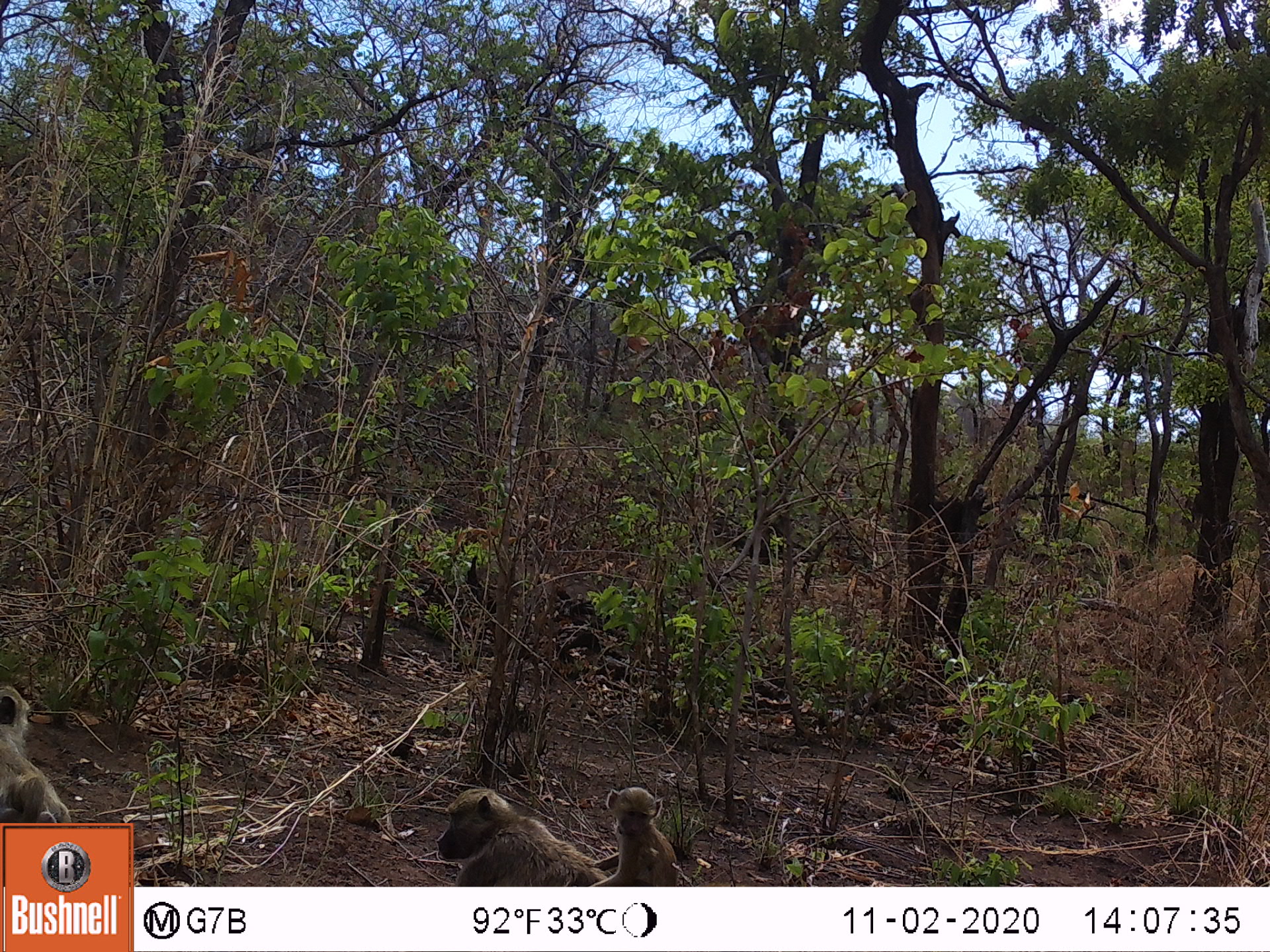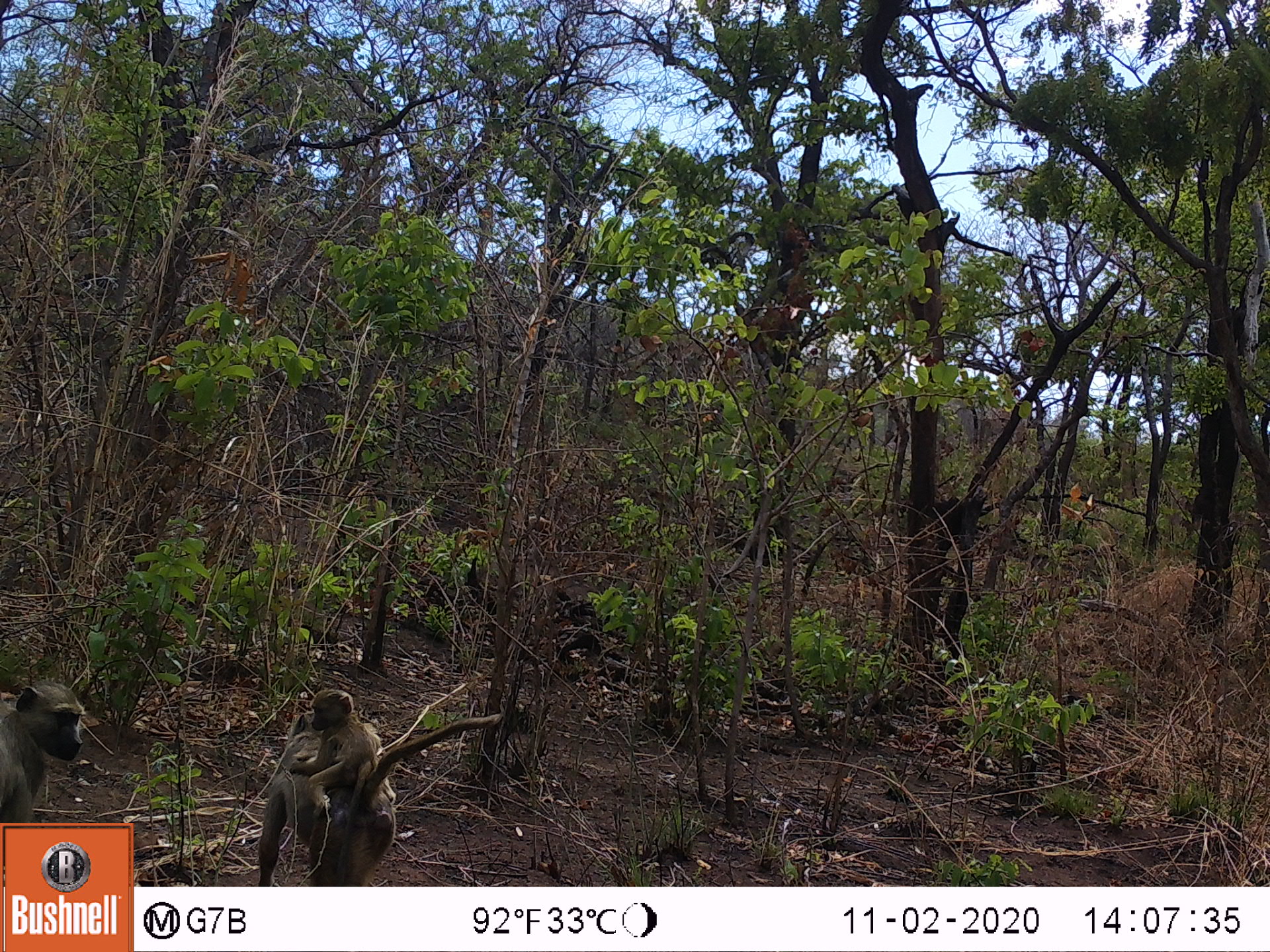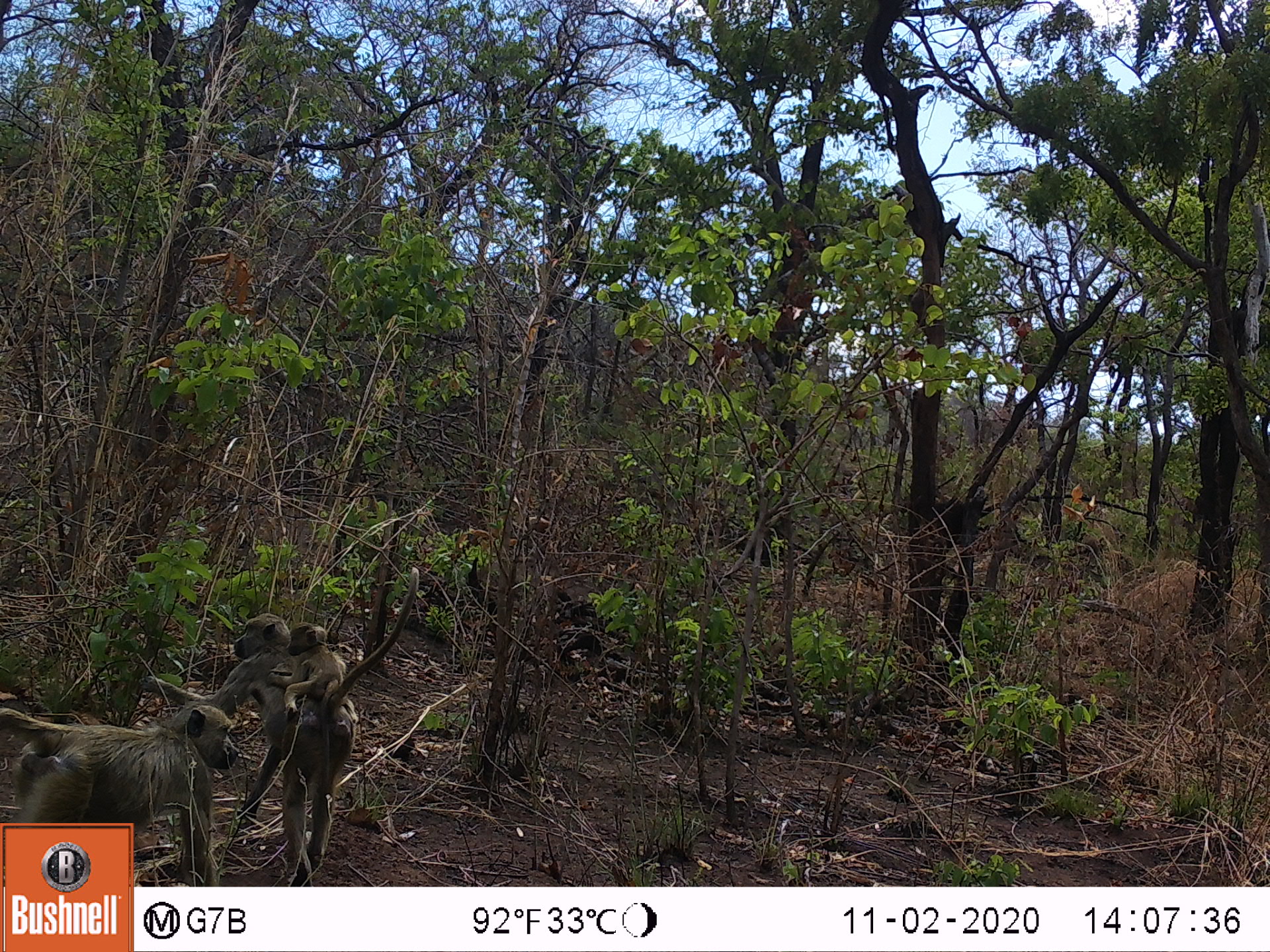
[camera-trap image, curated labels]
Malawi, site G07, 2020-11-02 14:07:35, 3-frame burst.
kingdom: Animalia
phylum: Chordata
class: Mammalia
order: Primates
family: Cercopithecidae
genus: Papio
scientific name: Papio cynocephalus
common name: yellow baboon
Yellow baboon (Papio cynocephalus), count 3.